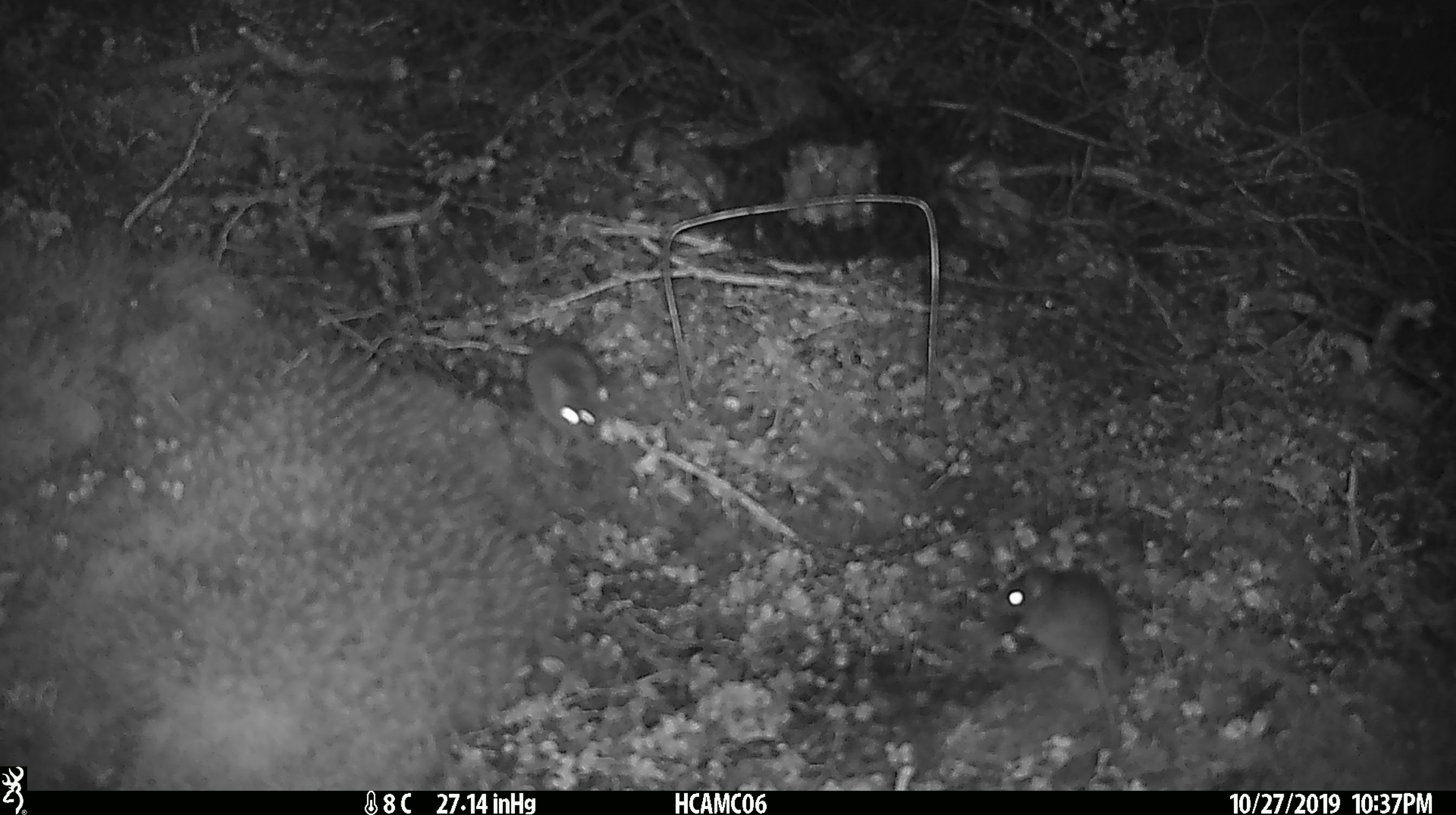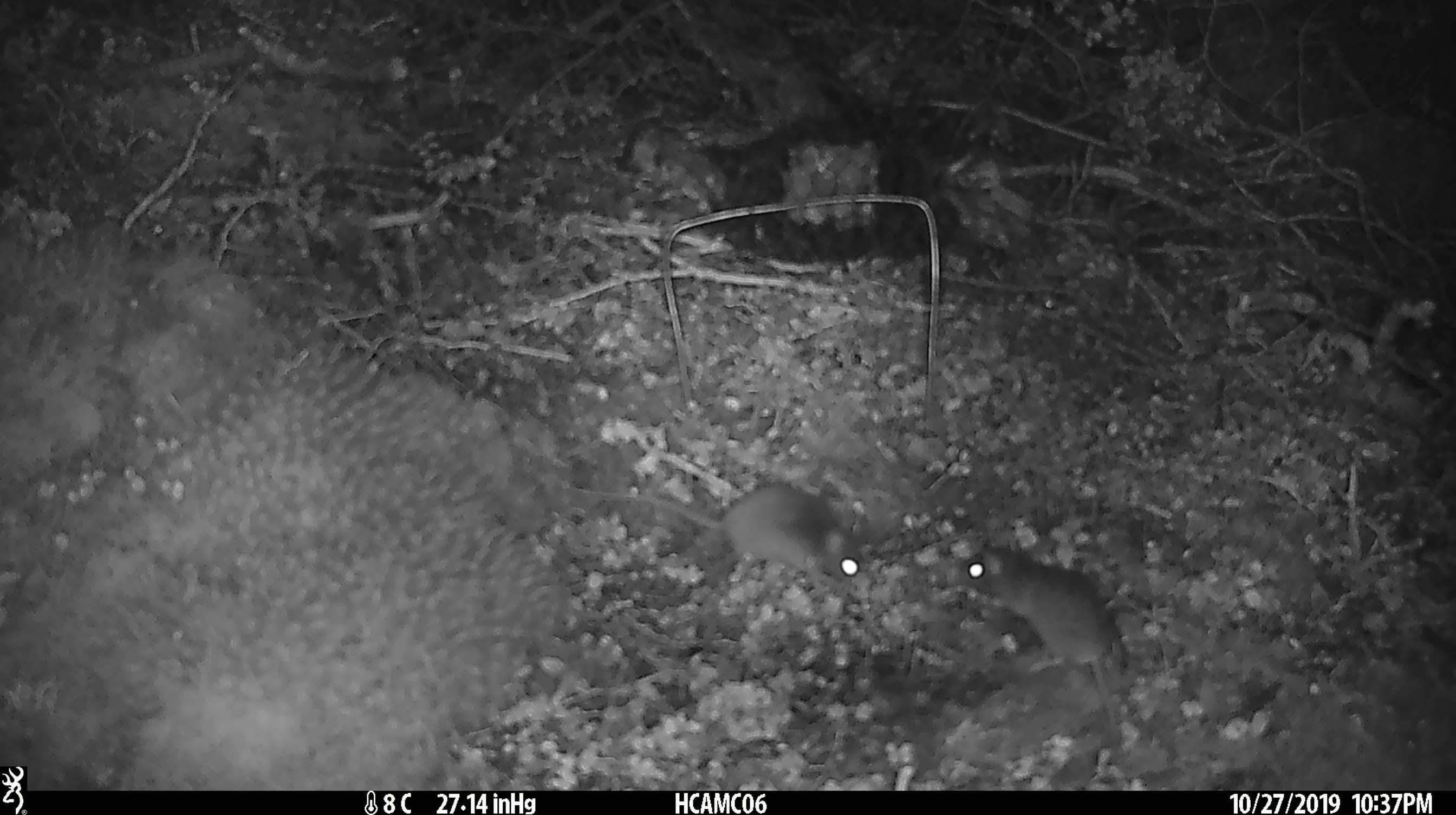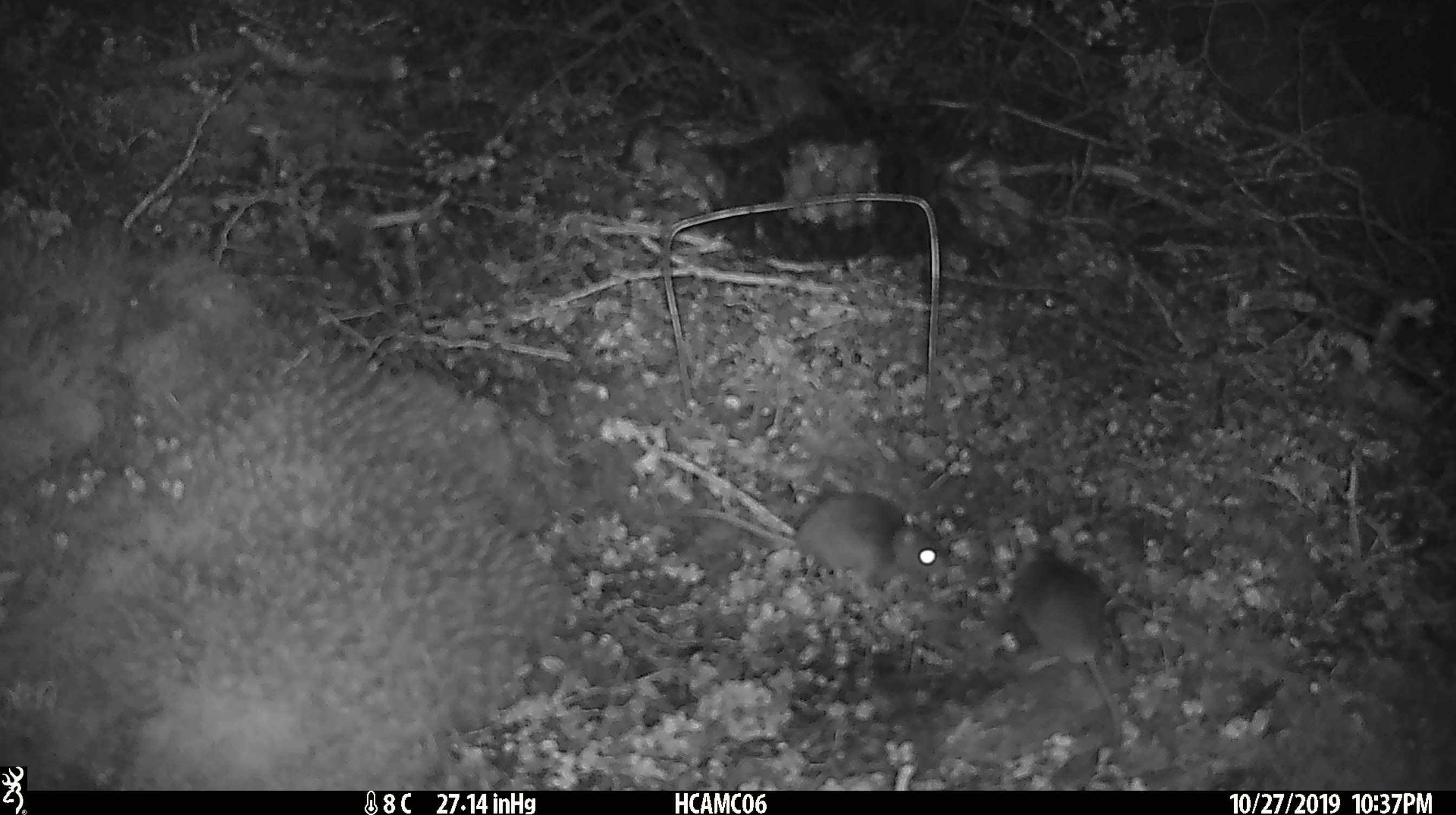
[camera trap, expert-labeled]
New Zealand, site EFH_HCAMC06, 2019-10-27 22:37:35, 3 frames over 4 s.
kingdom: Animalia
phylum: Chordata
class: Mammalia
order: Rodentia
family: Muridae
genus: Mus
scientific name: Mus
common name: mouse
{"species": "mouse (Mus)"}